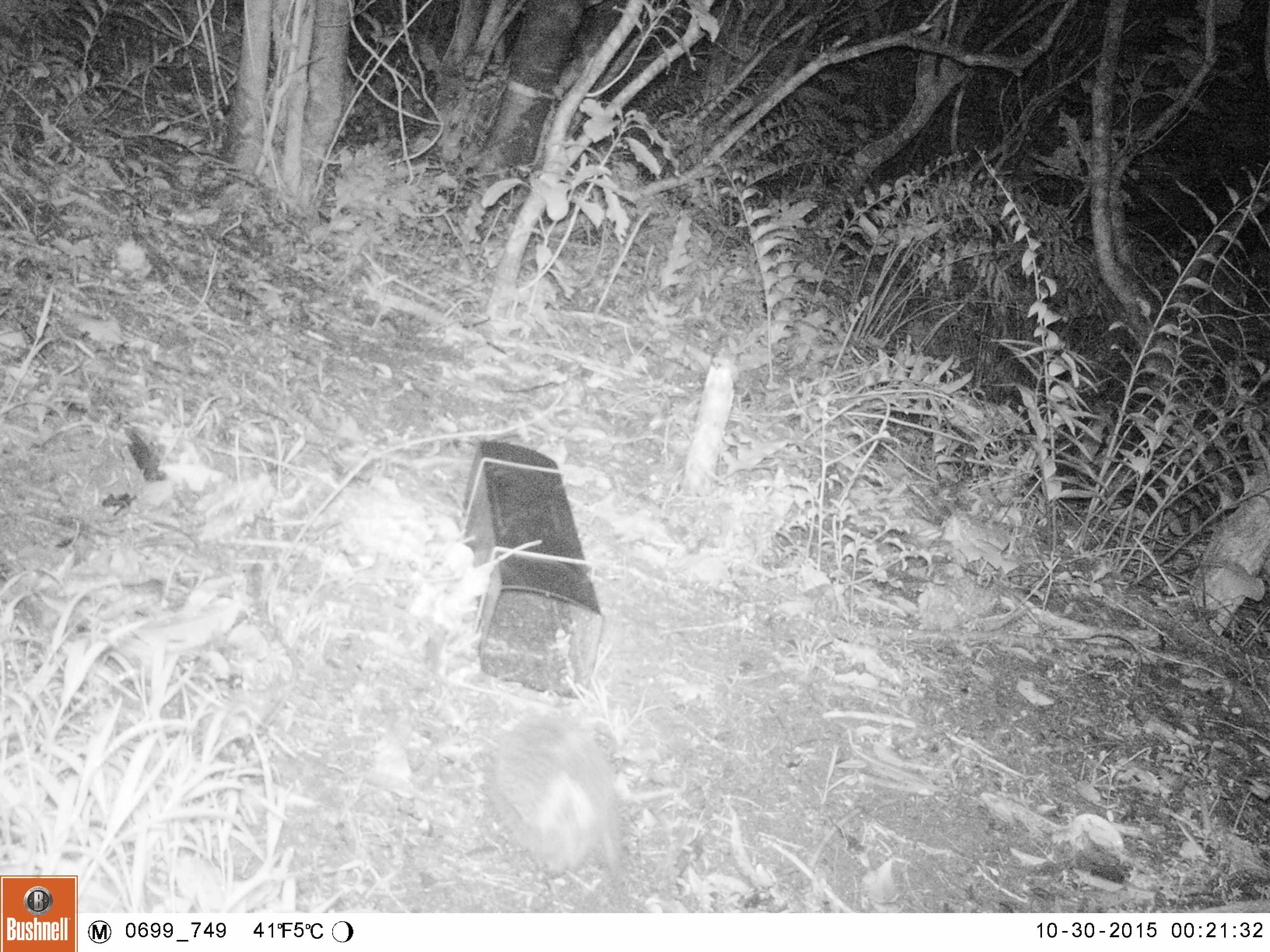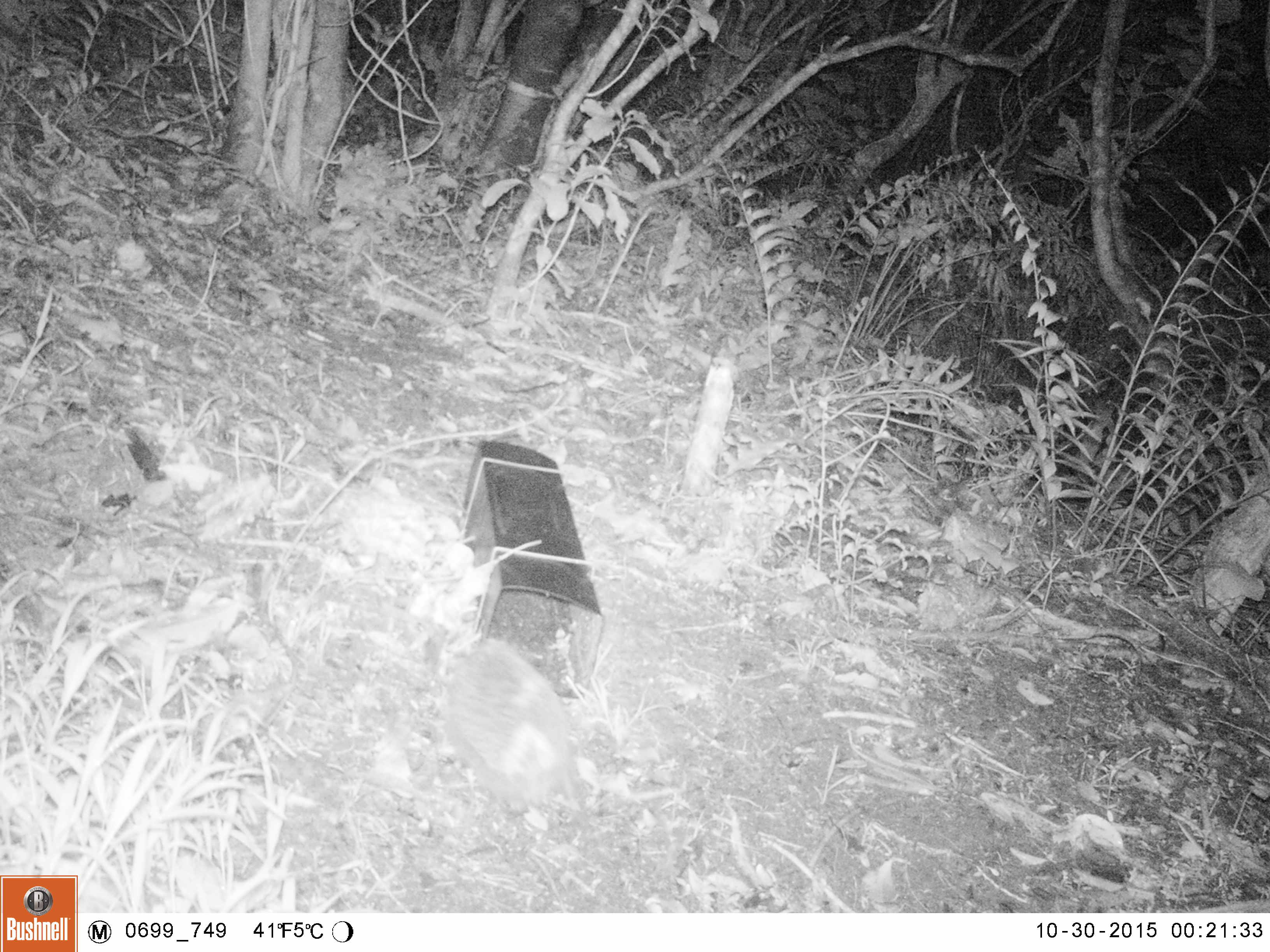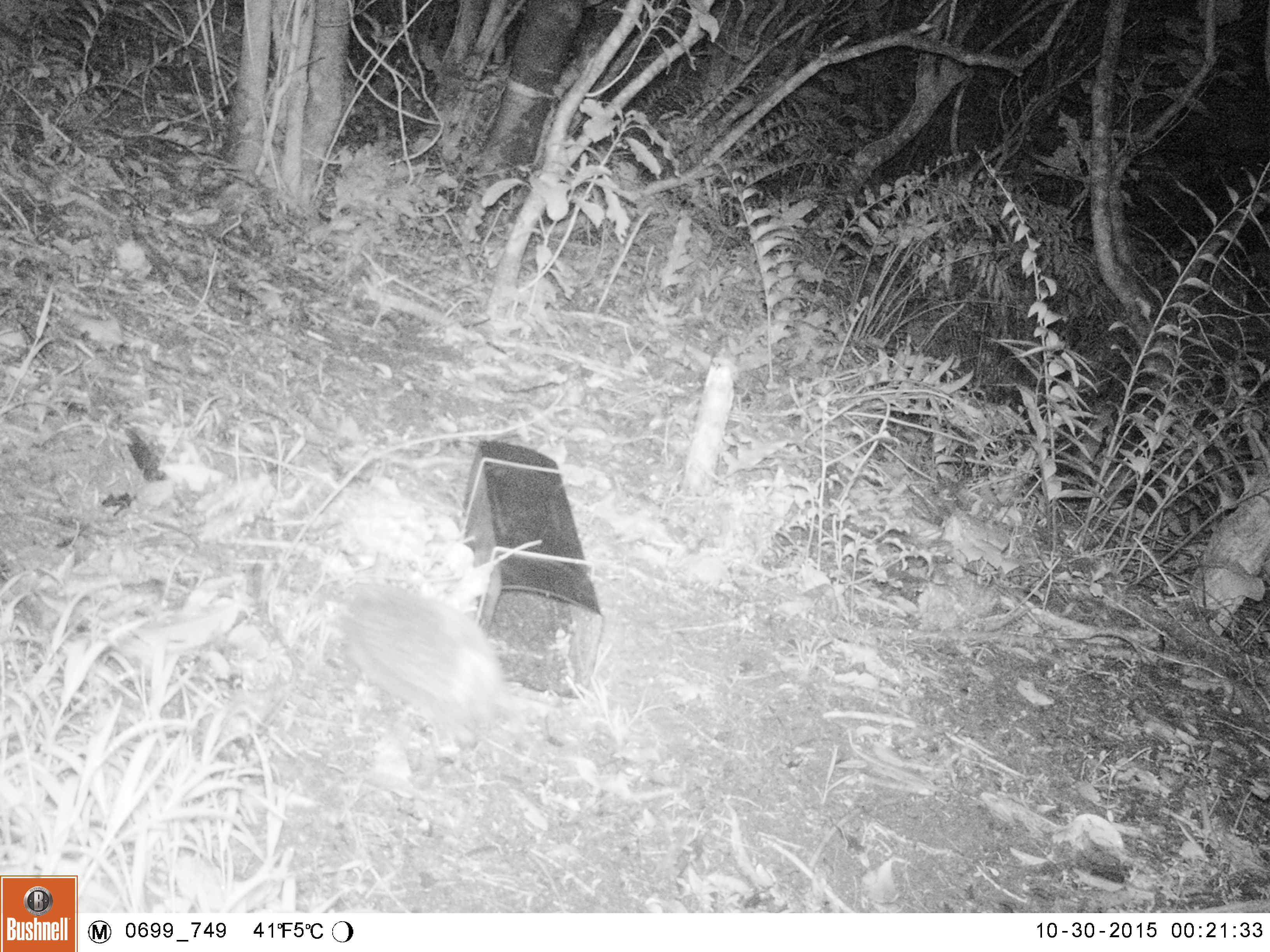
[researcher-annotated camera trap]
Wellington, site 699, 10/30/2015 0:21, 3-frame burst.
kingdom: Animalia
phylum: Chordata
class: Mammalia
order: Eulipotyphla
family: Erinaceidae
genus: Erinaceus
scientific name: Erinaceus europaeus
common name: hedgehog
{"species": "hedgehog (Erinaceus europaeus)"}